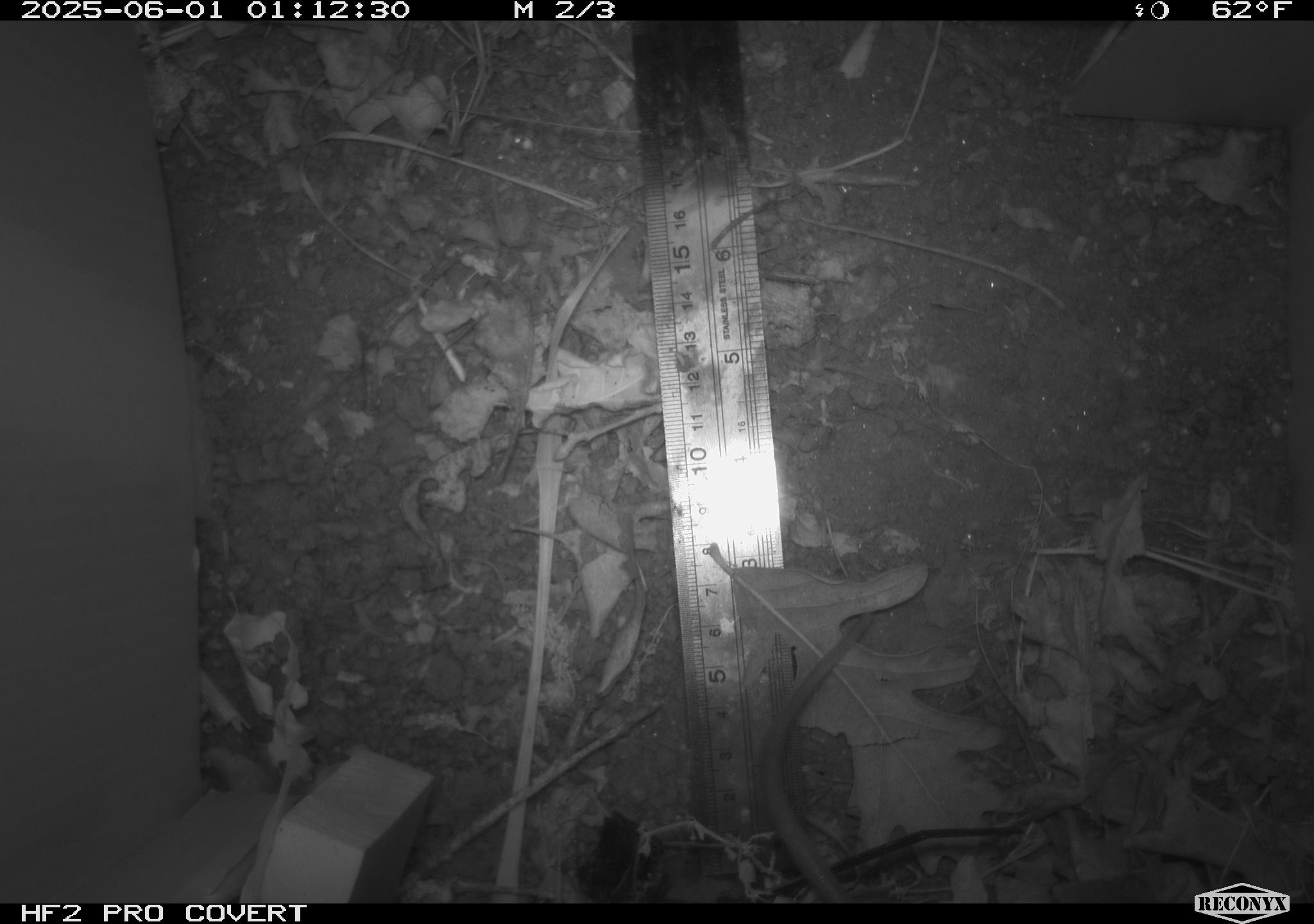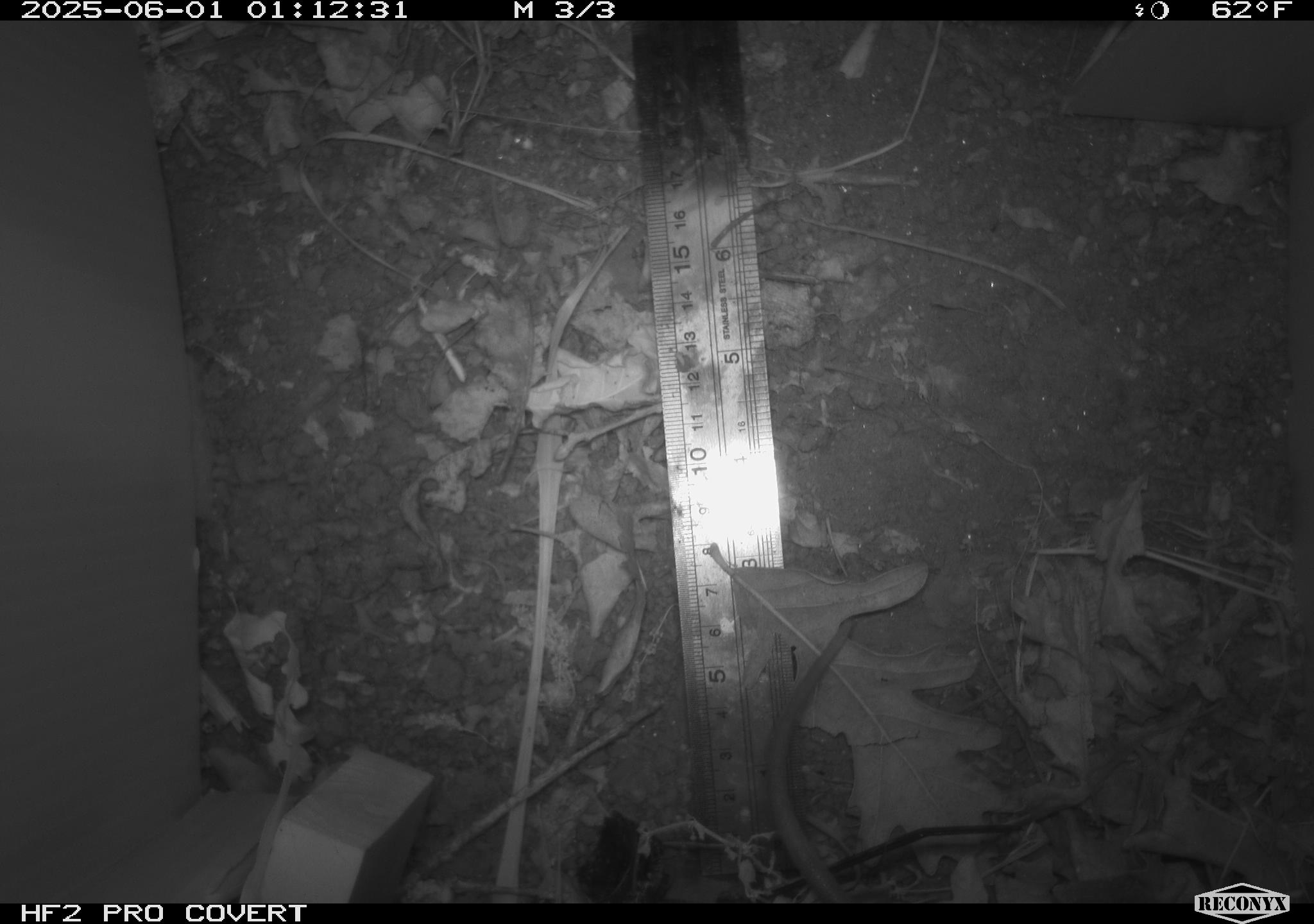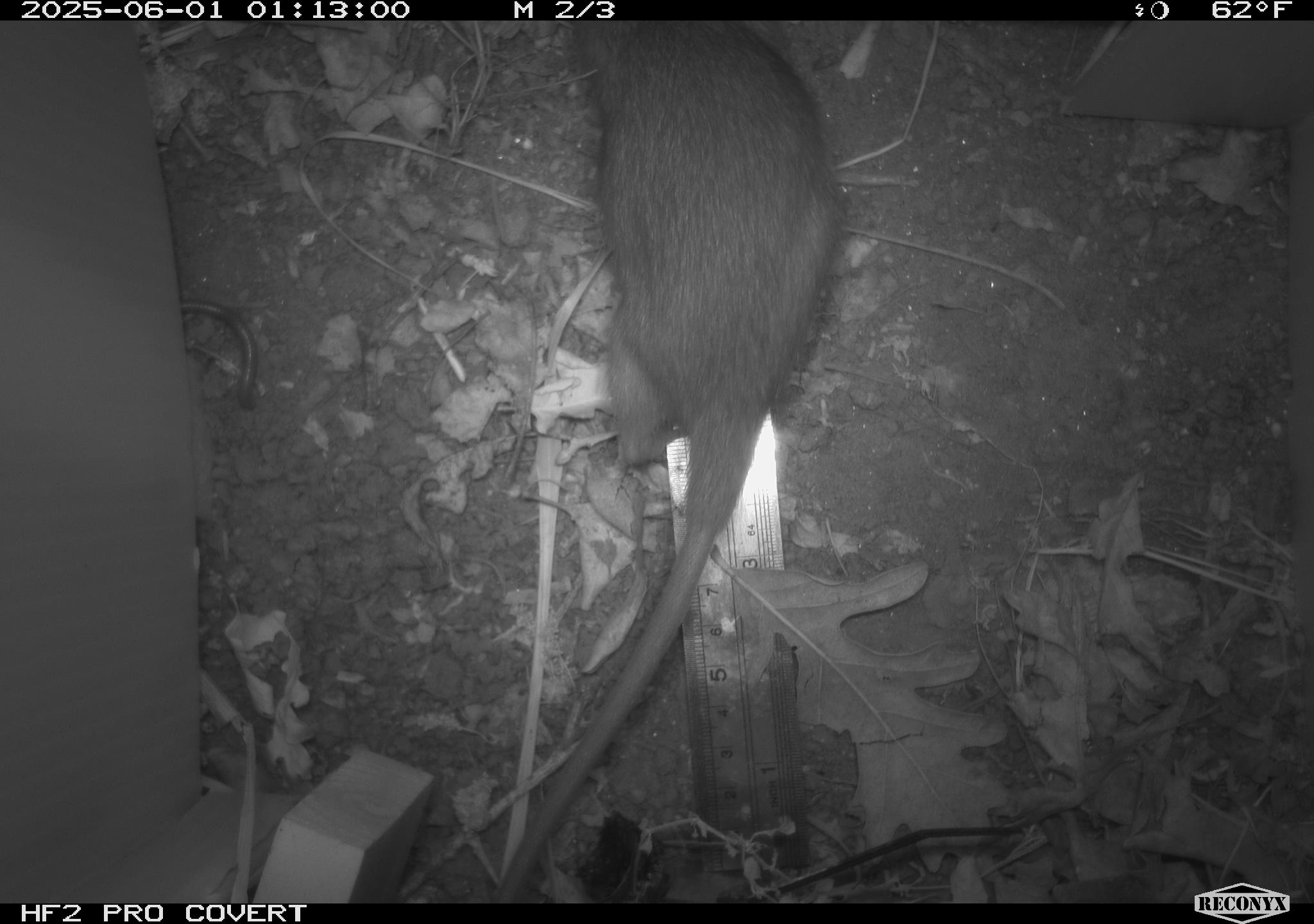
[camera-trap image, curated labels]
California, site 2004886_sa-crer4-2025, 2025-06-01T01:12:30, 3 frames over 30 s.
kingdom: Animalia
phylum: Chordata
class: Mammalia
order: Rodentia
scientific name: Rodentia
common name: rodent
Rodent (Rodentia).